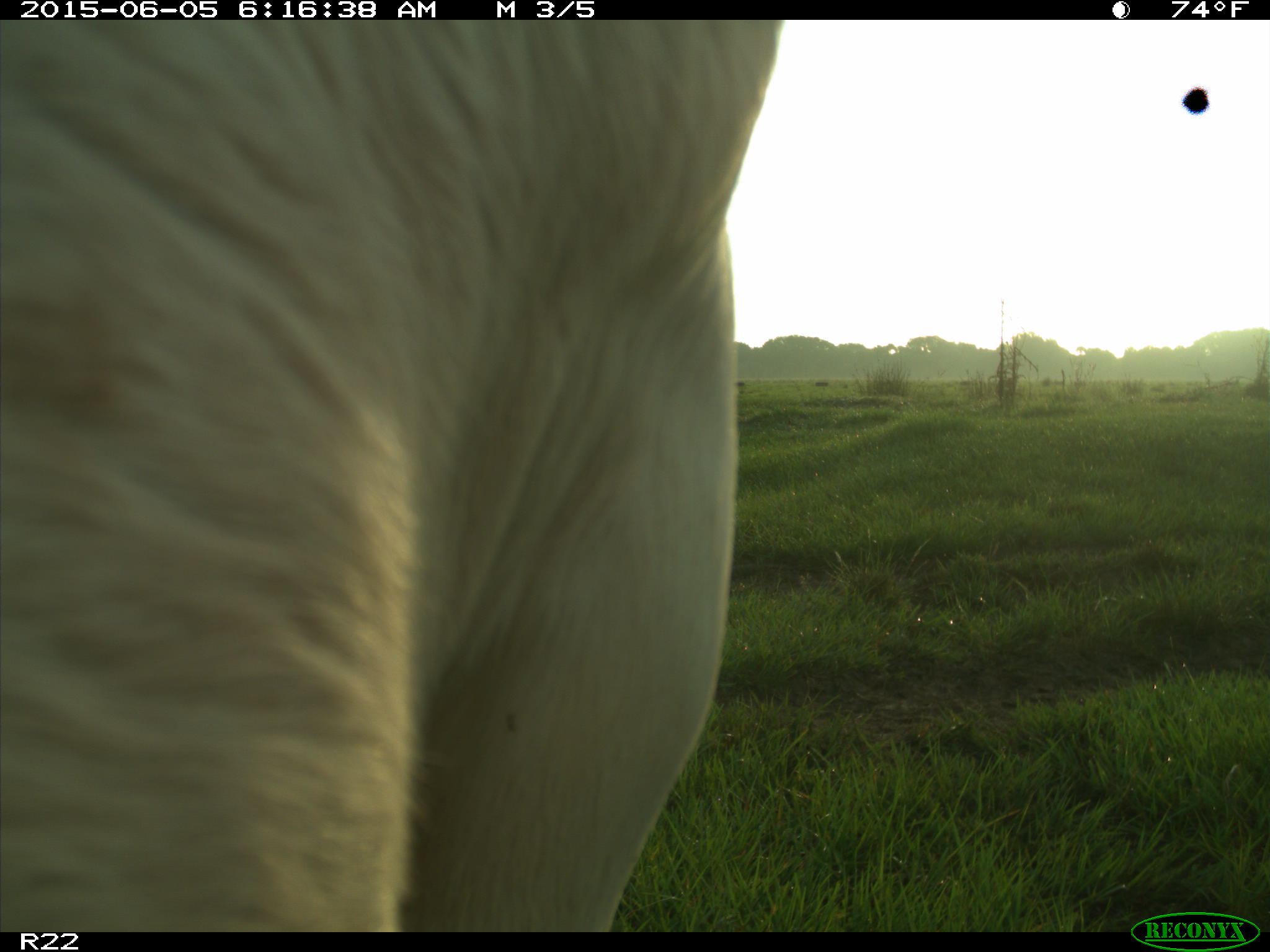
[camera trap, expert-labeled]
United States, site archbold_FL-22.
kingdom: Animalia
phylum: Chordata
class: Mammalia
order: Artiodactyla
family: Bovidae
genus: Bos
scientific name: Bos taurus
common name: domestic cow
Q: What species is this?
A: Bos taurus (domestic cow).